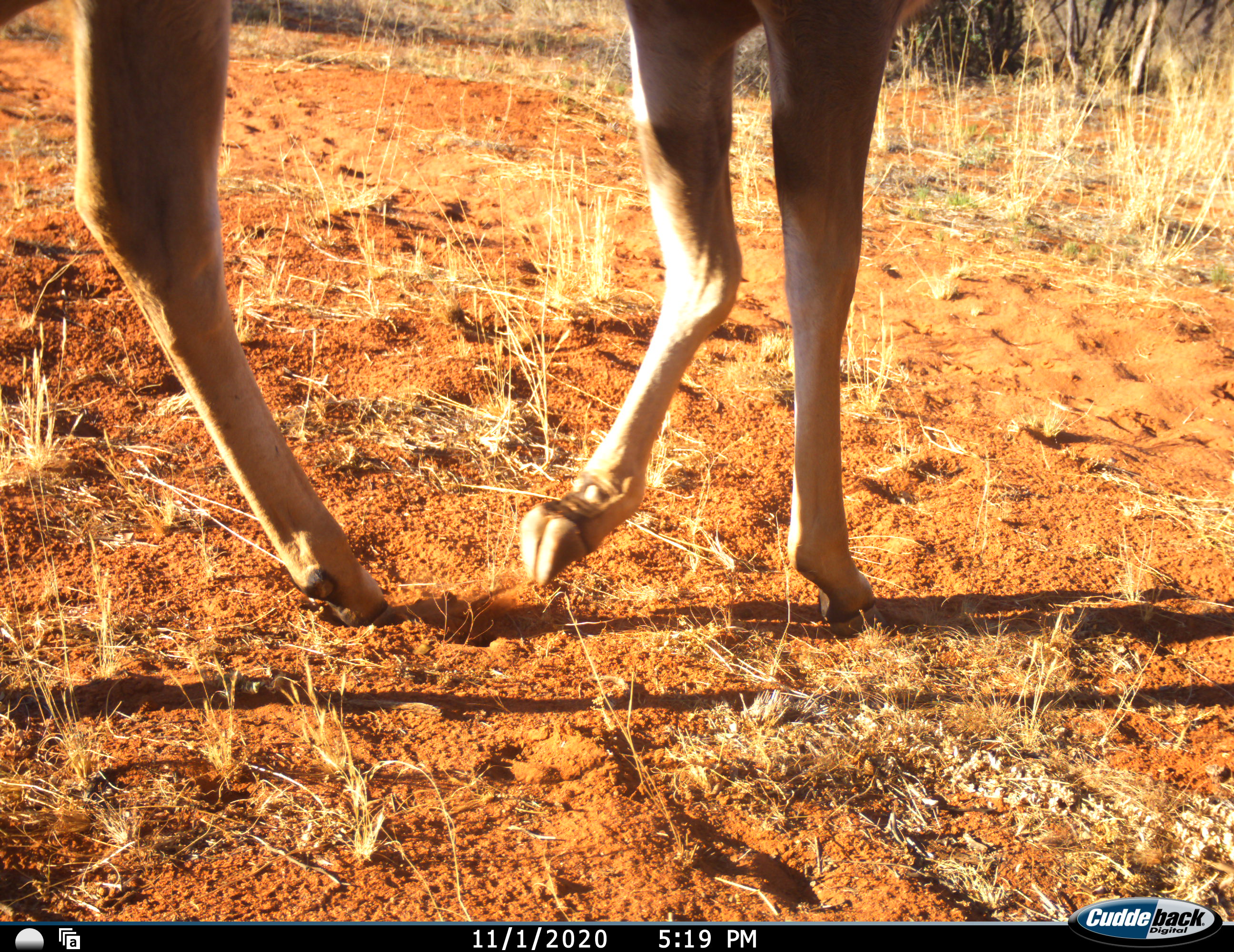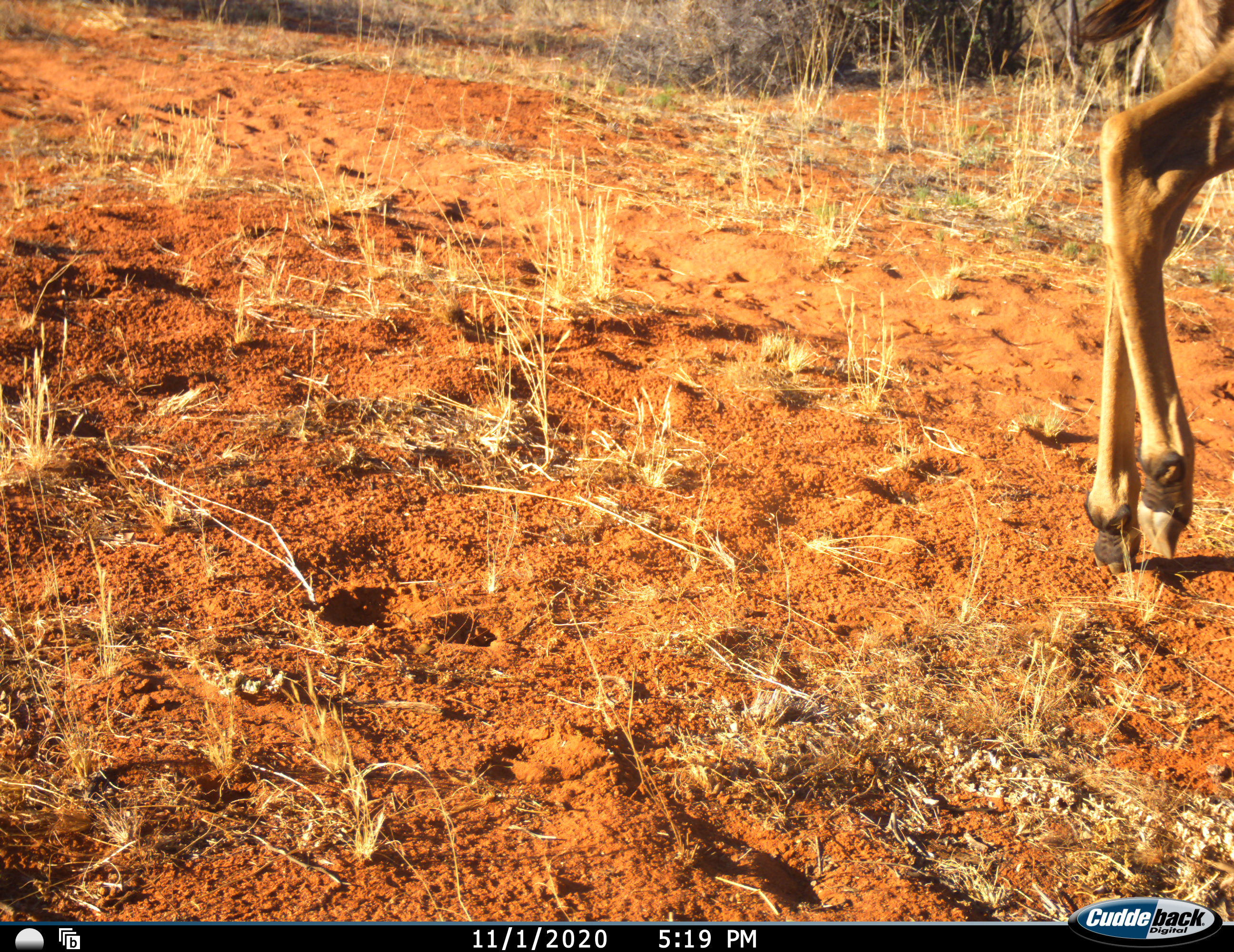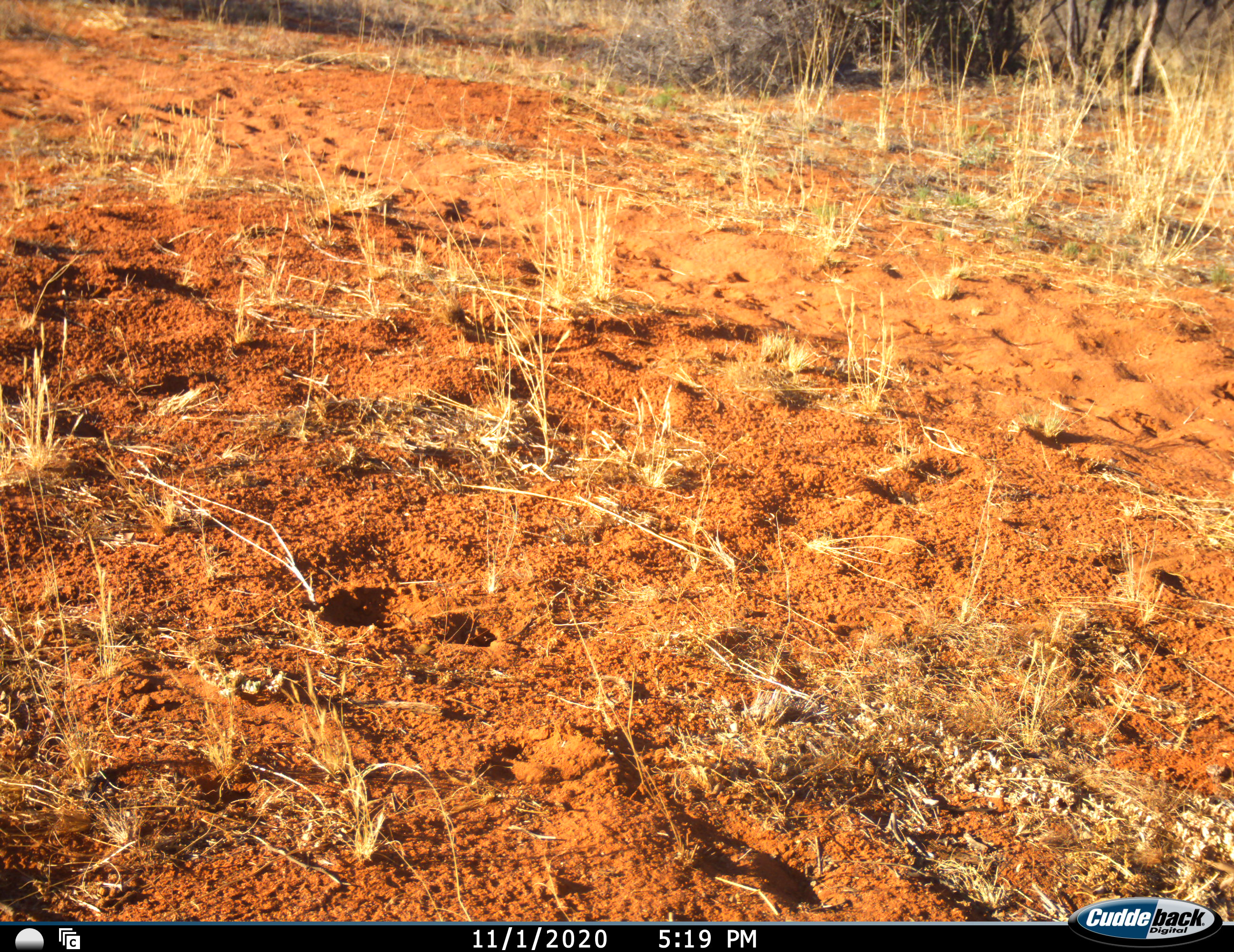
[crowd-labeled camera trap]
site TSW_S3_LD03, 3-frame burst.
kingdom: Animalia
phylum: Chordata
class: Mammalia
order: Artiodactyla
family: Bovidae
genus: Tragelaphus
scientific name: Tragelaphus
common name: kudu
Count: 1.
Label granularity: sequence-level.